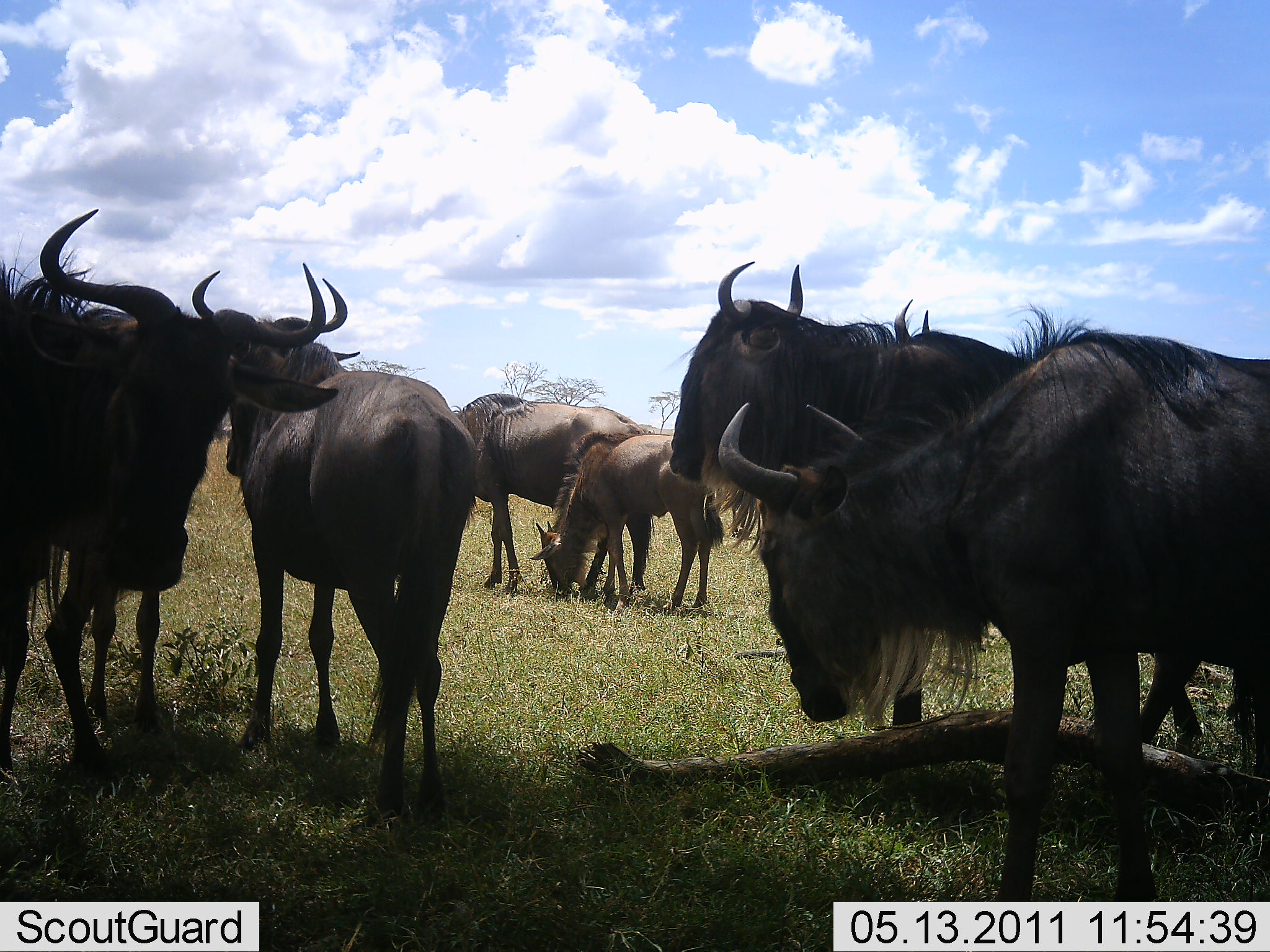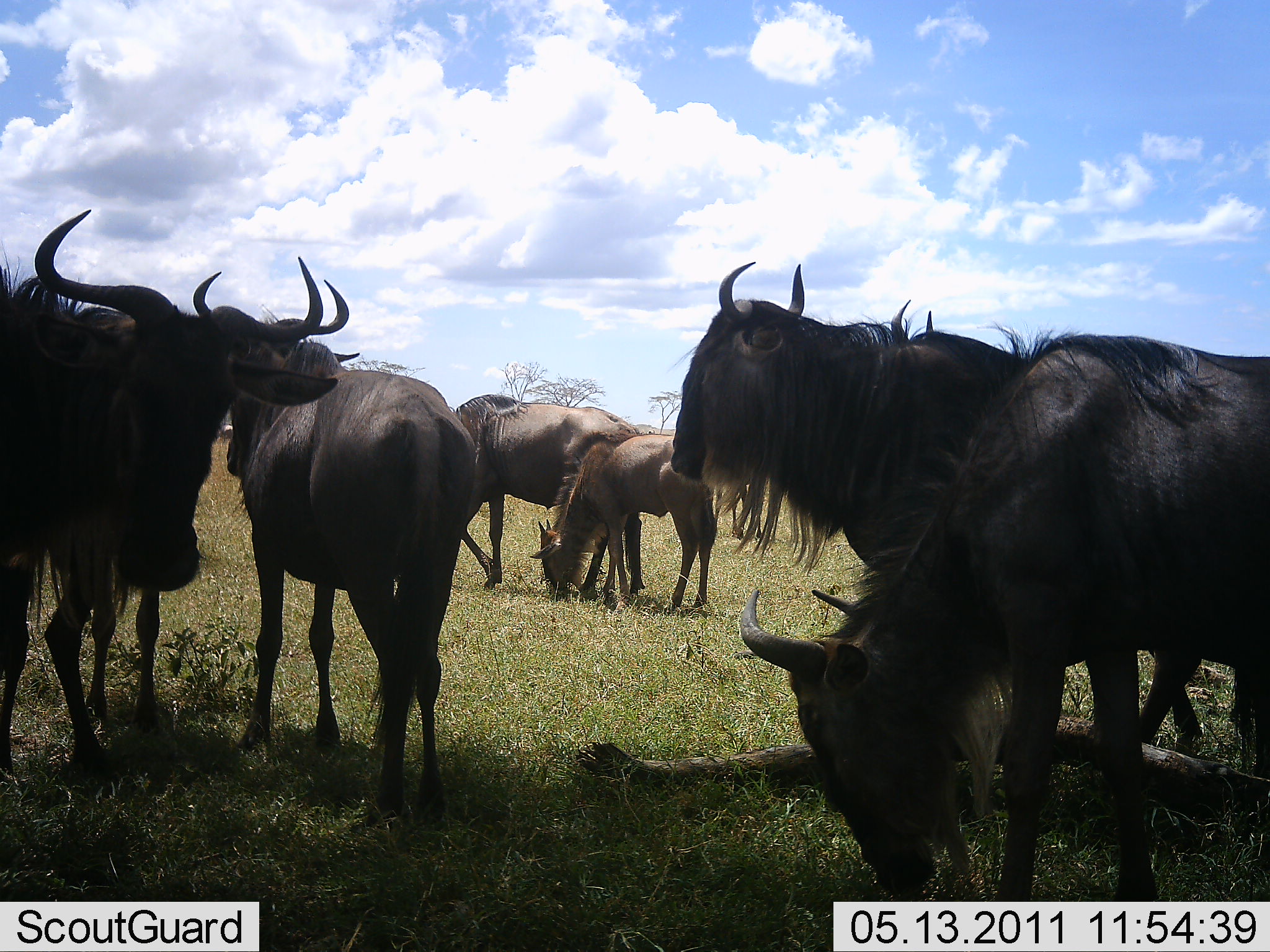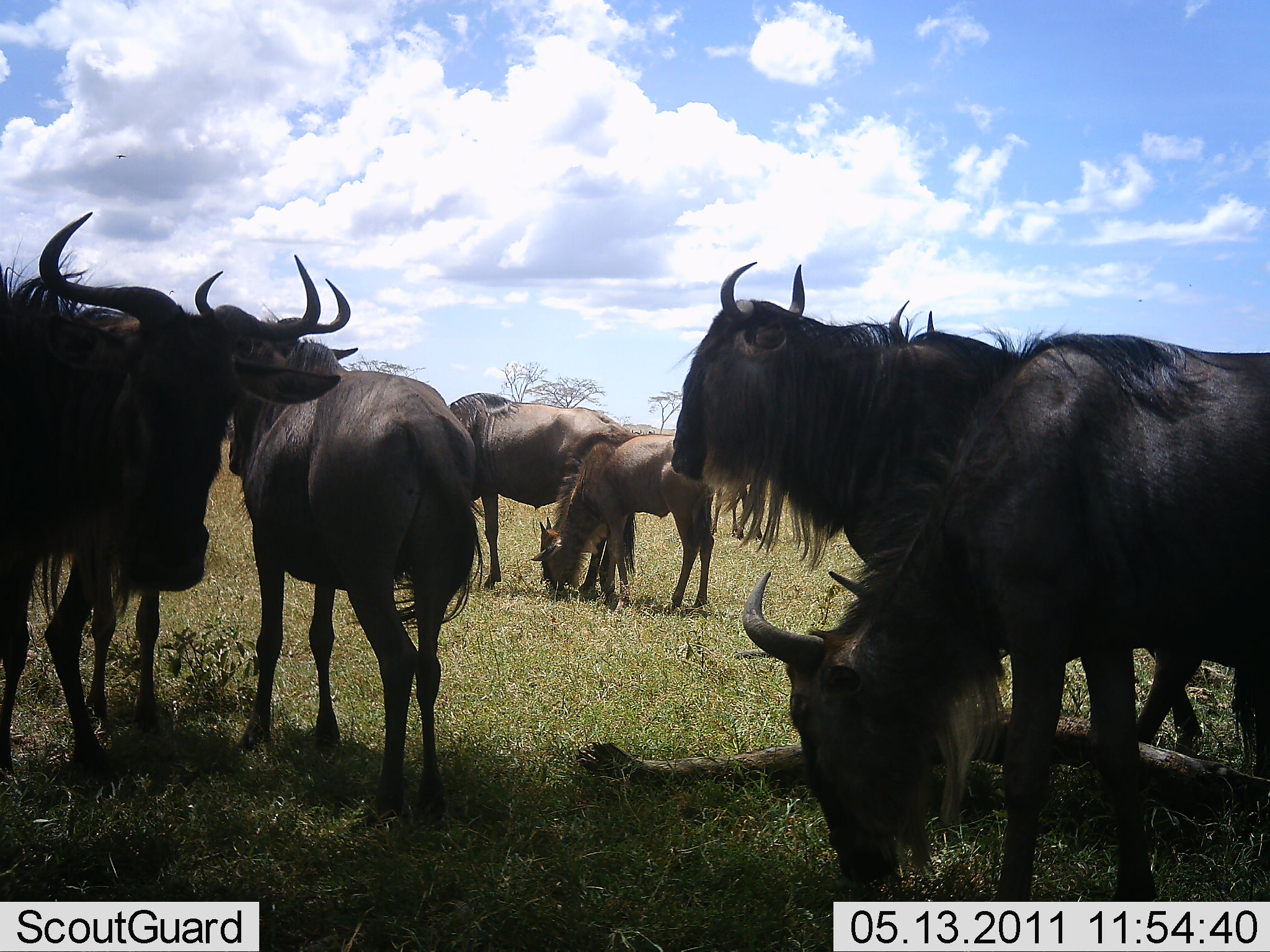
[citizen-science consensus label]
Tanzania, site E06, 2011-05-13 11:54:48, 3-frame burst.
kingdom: Animalia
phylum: Chordata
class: Mammalia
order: Artiodactyla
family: Bovidae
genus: Connochaetes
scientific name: Connochaetes taurinus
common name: blue wildebeest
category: wildebeest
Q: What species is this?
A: Wildebeest (blue wildebeest) (Connochaetes taurinus).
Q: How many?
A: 7.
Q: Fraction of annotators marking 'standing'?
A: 83%.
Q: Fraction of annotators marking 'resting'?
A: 8%.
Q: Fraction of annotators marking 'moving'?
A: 8%.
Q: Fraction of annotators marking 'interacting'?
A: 8%.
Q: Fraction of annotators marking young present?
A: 67%.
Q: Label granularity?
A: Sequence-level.